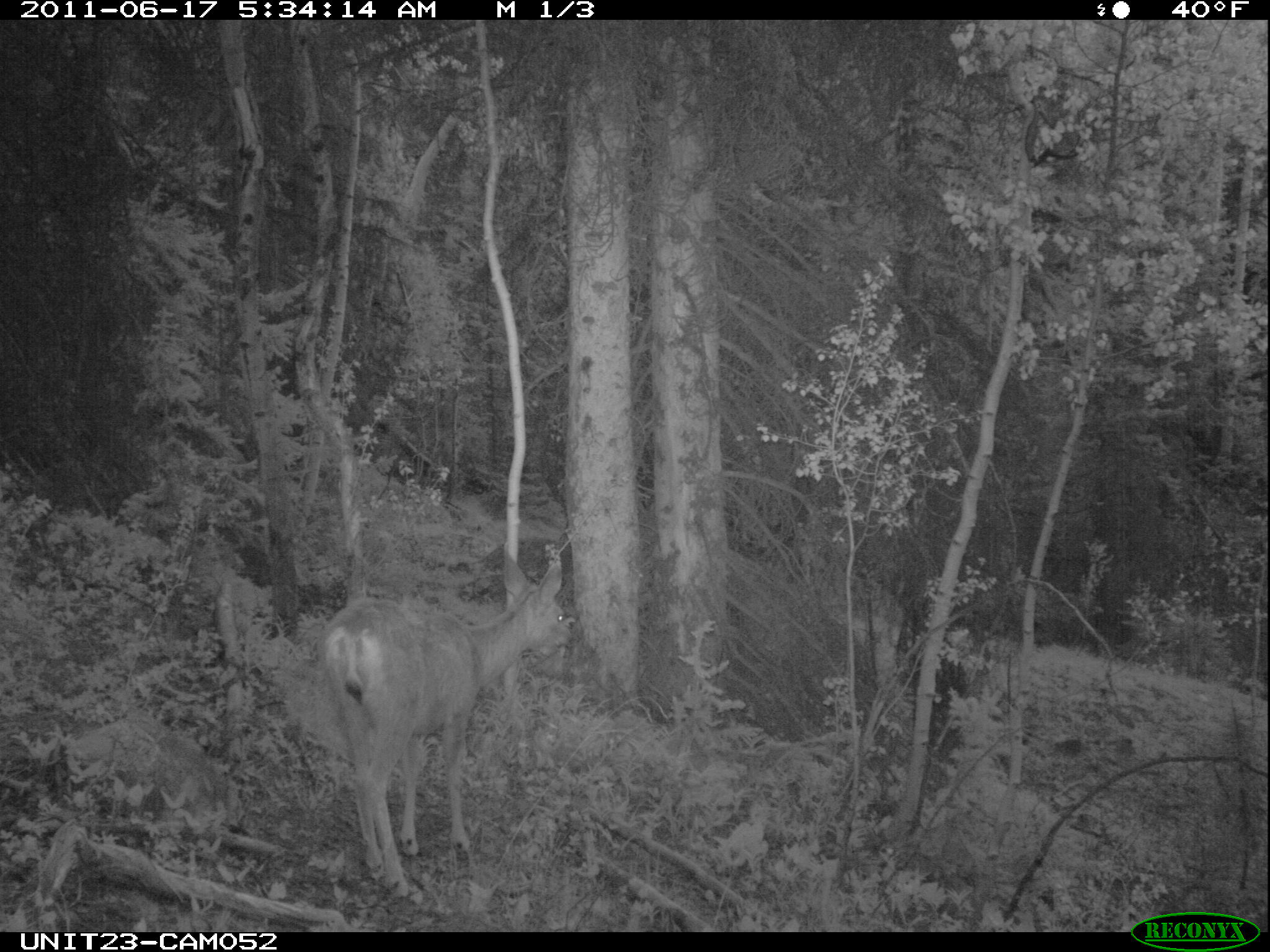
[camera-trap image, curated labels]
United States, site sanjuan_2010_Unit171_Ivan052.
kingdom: Animalia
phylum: Chordata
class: Mammalia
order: Artiodactyla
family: Cervidae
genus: Odocoileus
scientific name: Odocoileus hemionus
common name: mule deer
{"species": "Odocoileus hemionus (mule deer)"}